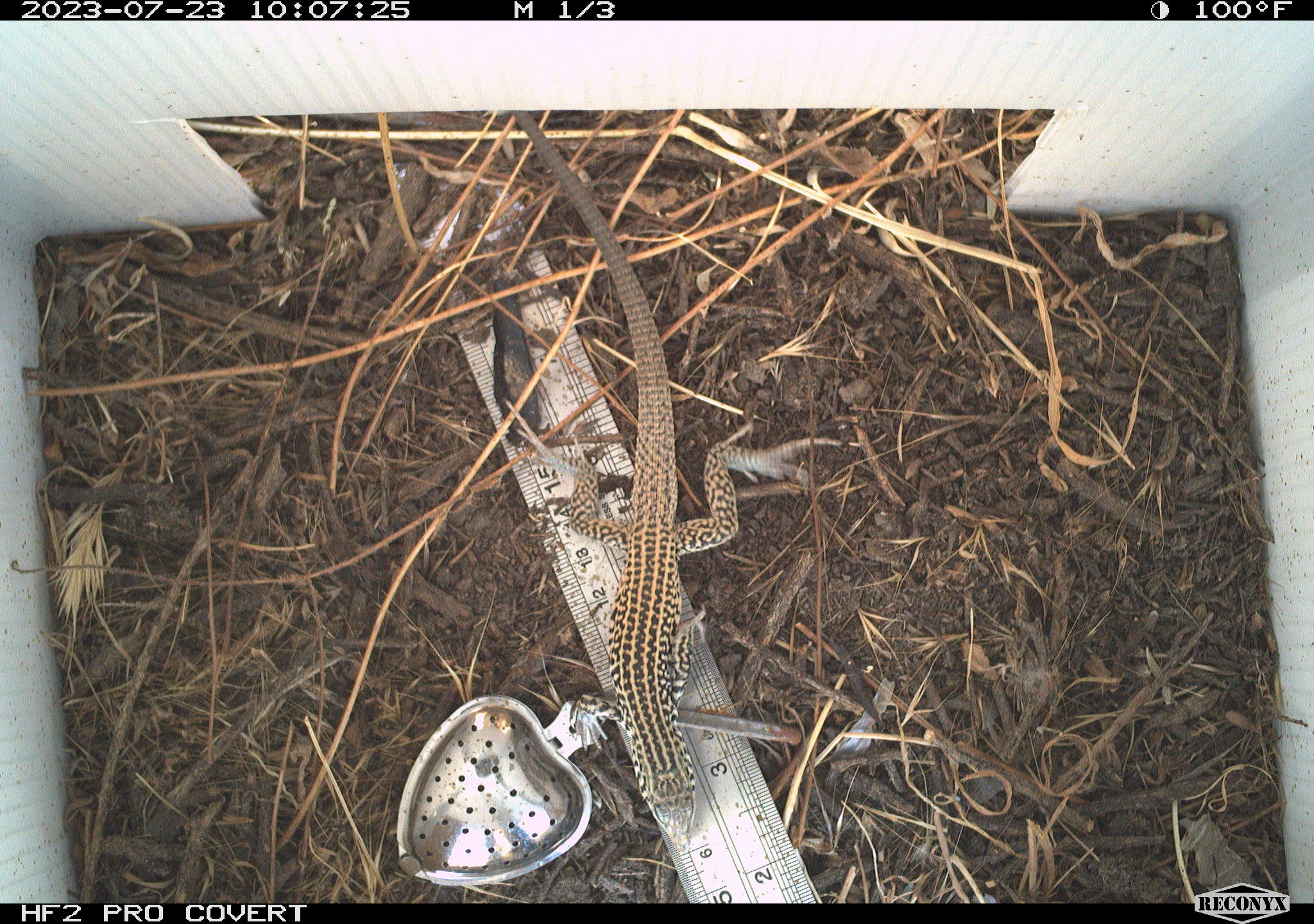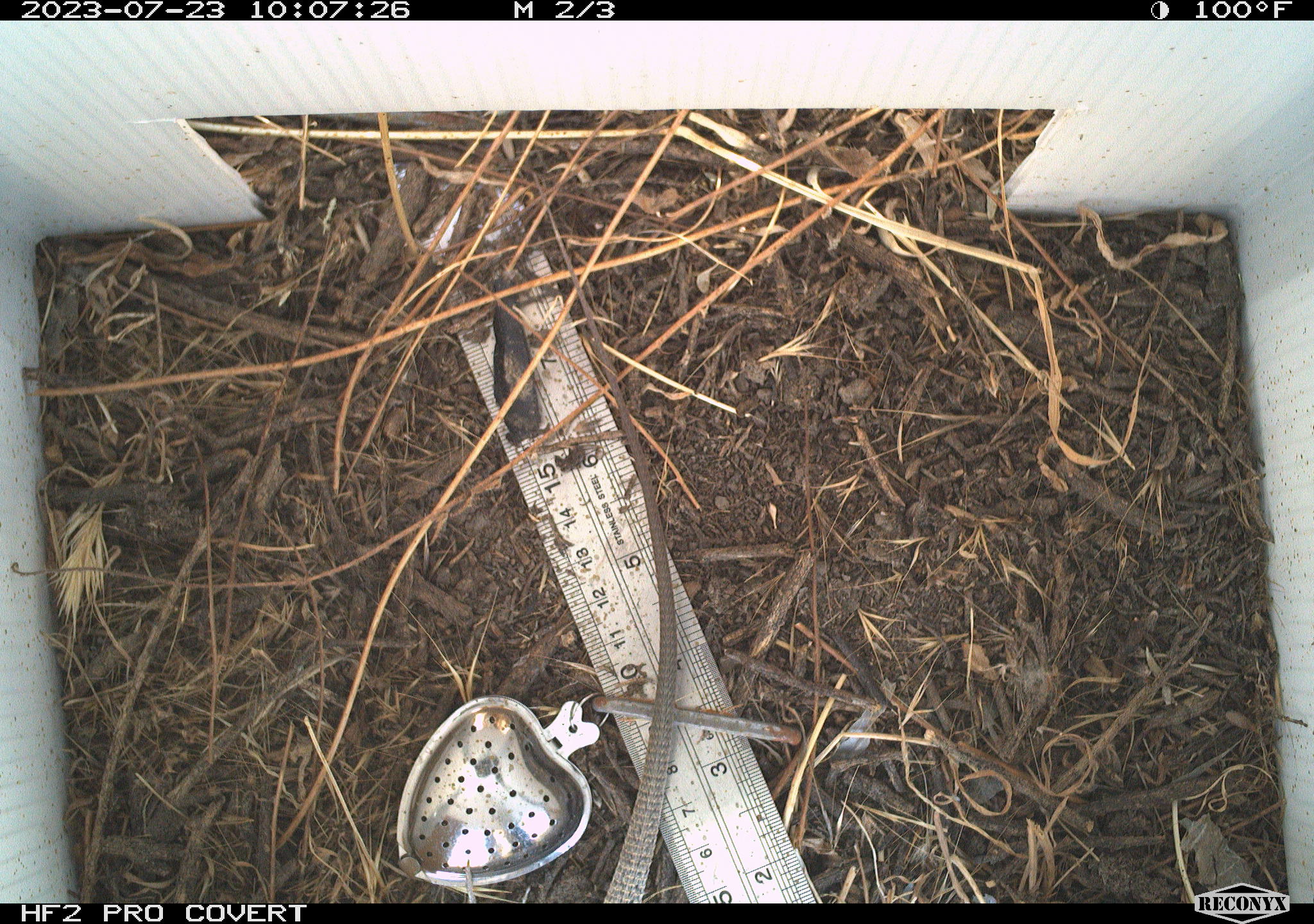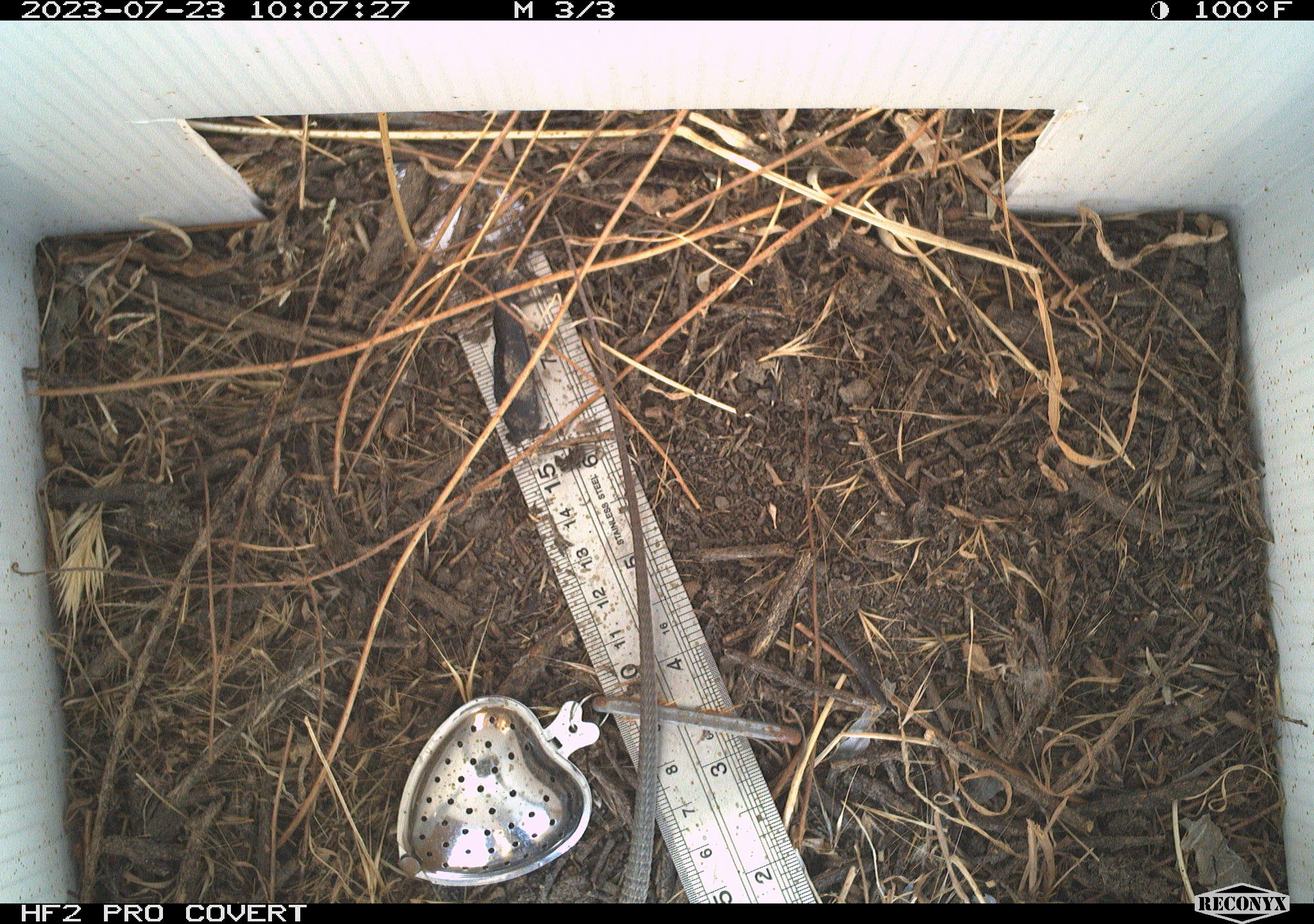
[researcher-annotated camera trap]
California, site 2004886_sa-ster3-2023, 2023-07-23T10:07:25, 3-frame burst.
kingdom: Animalia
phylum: Chordata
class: Reptilia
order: Squamata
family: Teiidae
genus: Aspidoscelis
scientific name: Aspidoscelis tigris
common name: western whiptail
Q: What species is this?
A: Western whiptail (Aspidoscelis tigris).